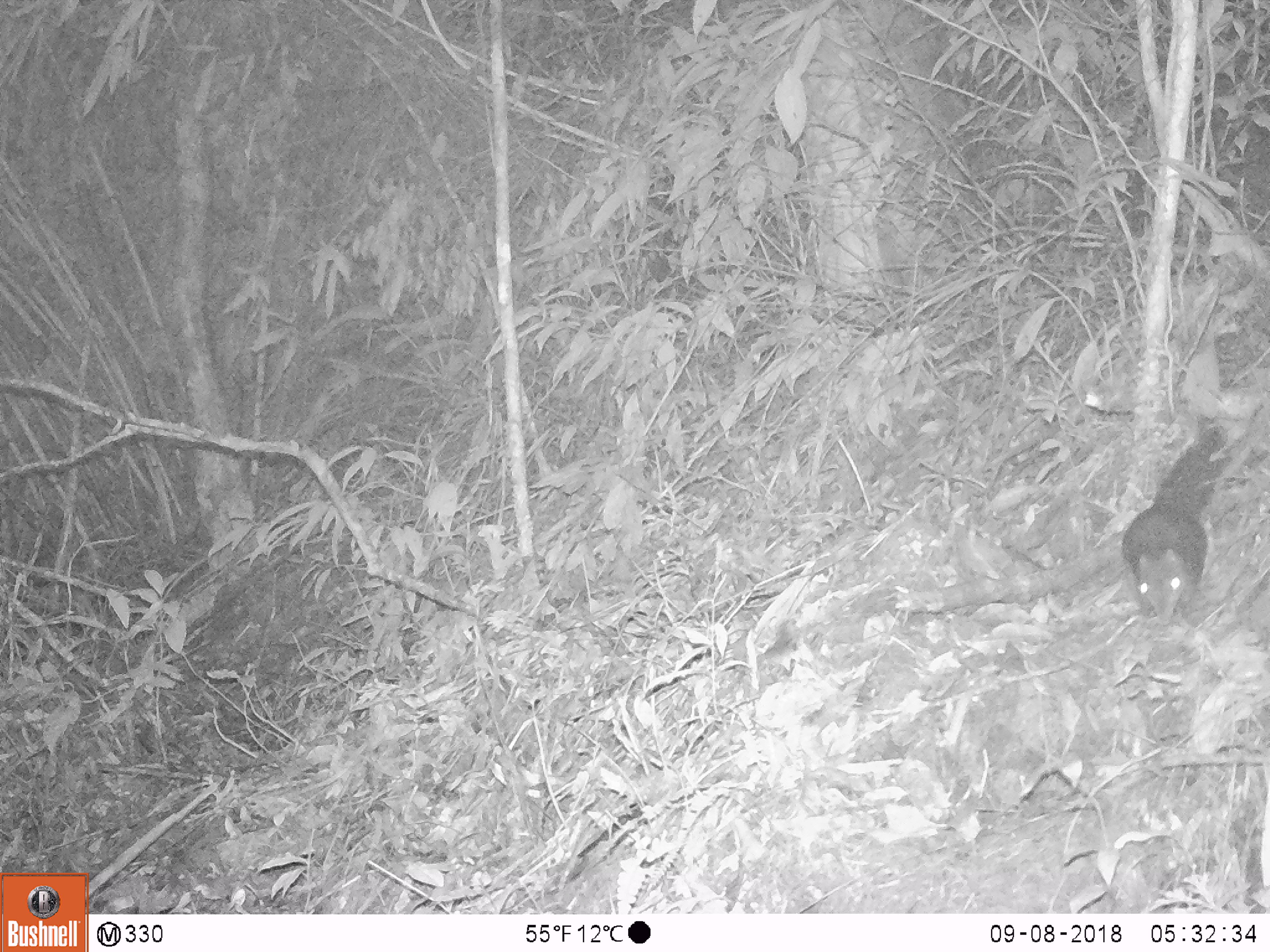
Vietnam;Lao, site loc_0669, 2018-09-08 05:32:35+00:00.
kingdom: Animalia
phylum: Chordata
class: Mammalia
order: Rodentia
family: Sciuridae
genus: Dremomys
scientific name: Dremomys rufigenis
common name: red-cheeked squirrel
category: red cheeked squirrel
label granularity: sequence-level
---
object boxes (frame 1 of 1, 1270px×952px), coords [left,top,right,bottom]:
red cheeked squirrel: [1118,420,1230,648]